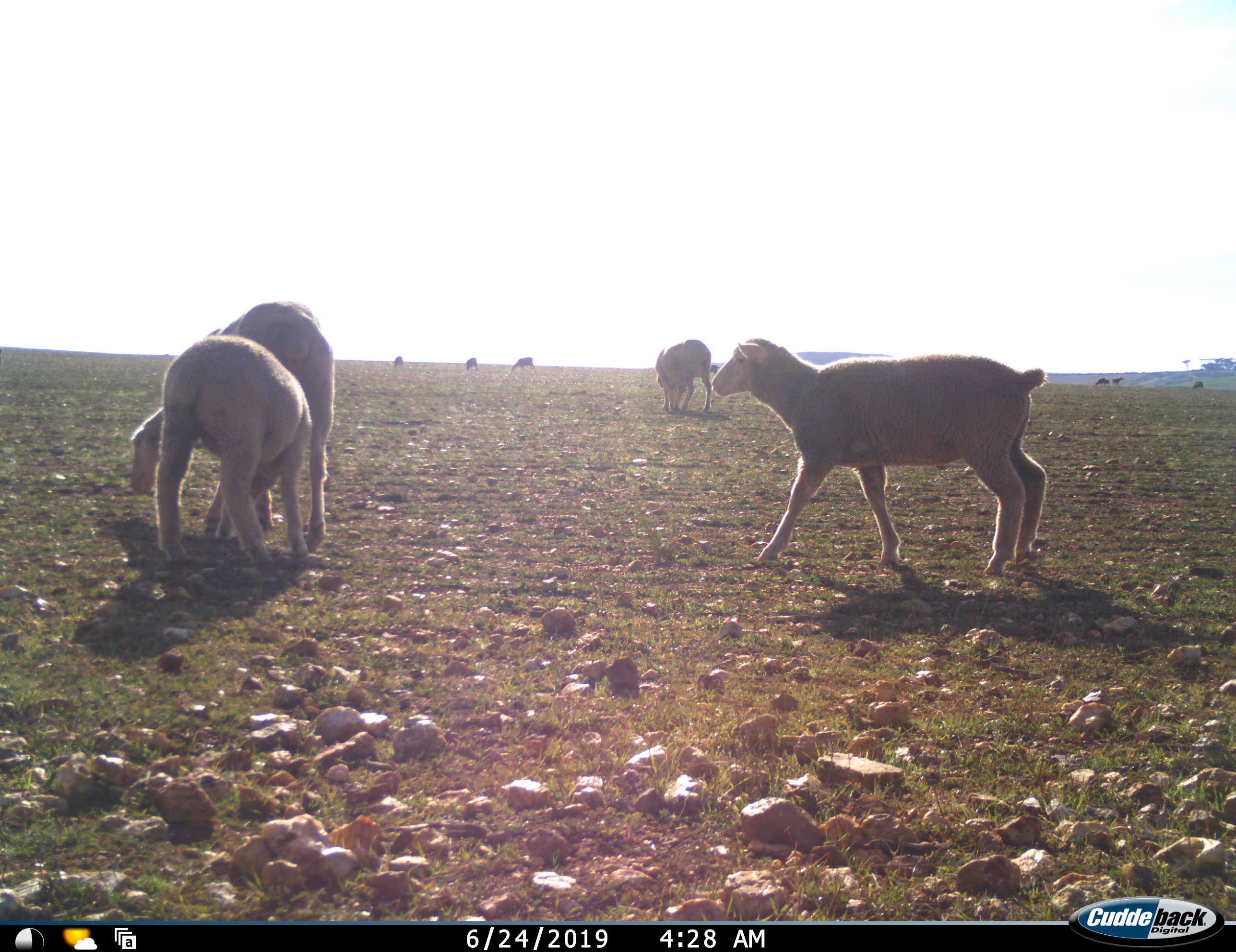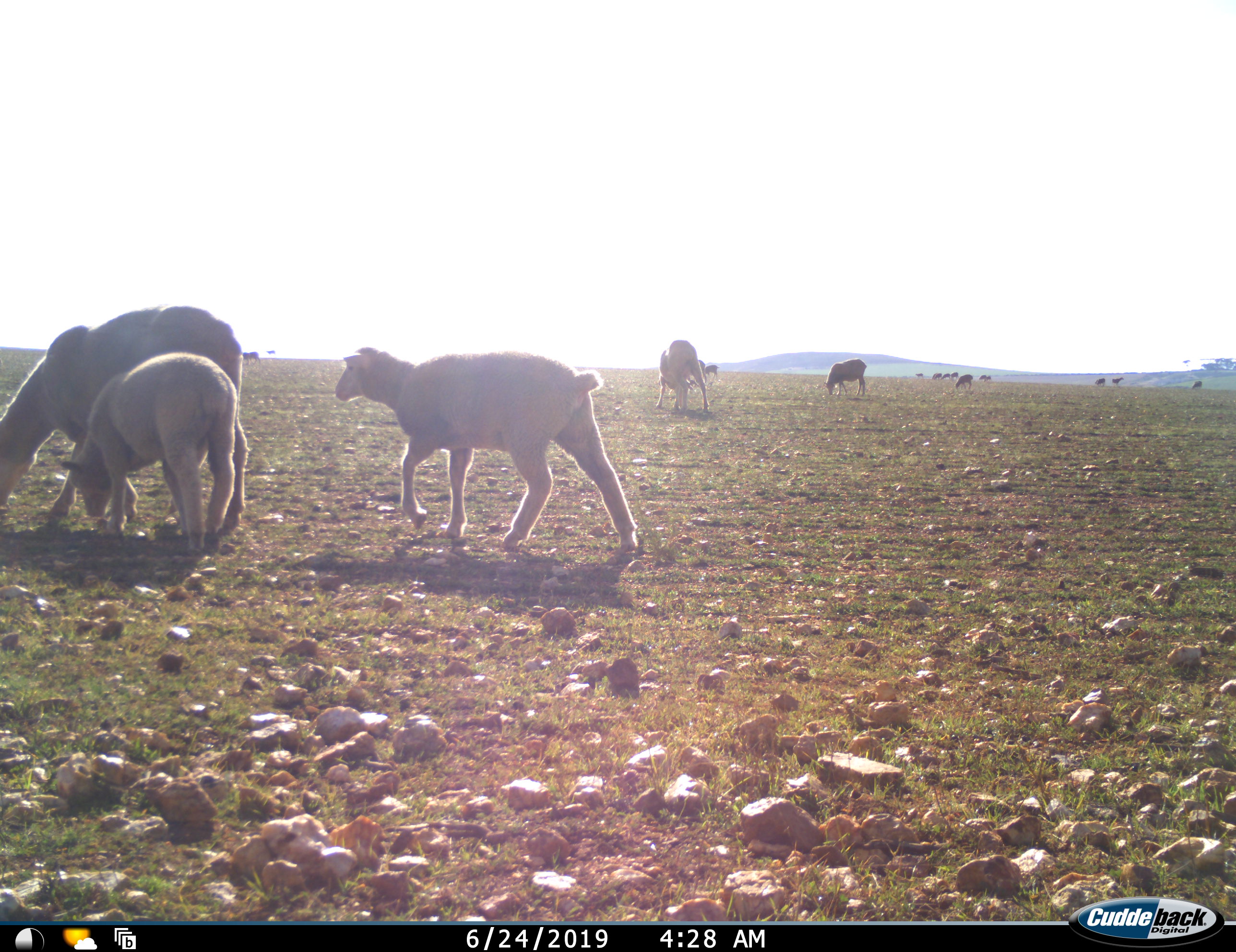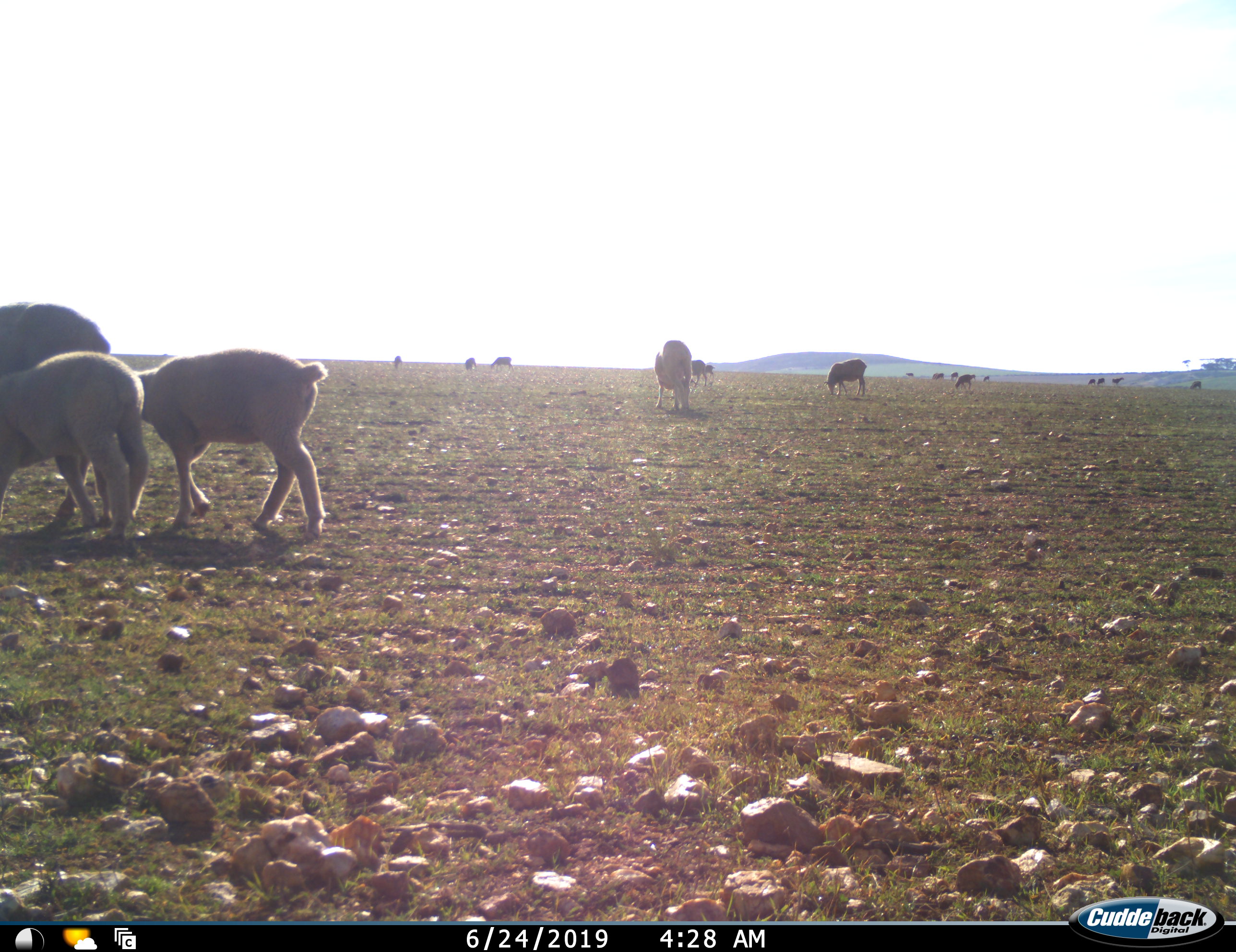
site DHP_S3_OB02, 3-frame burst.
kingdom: Animalia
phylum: Chordata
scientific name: Vertebrata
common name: domestic animal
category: domesticanimal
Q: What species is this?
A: Domesticanimal (domestic animal) (Vertebrata).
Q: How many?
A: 11-50.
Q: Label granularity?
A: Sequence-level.